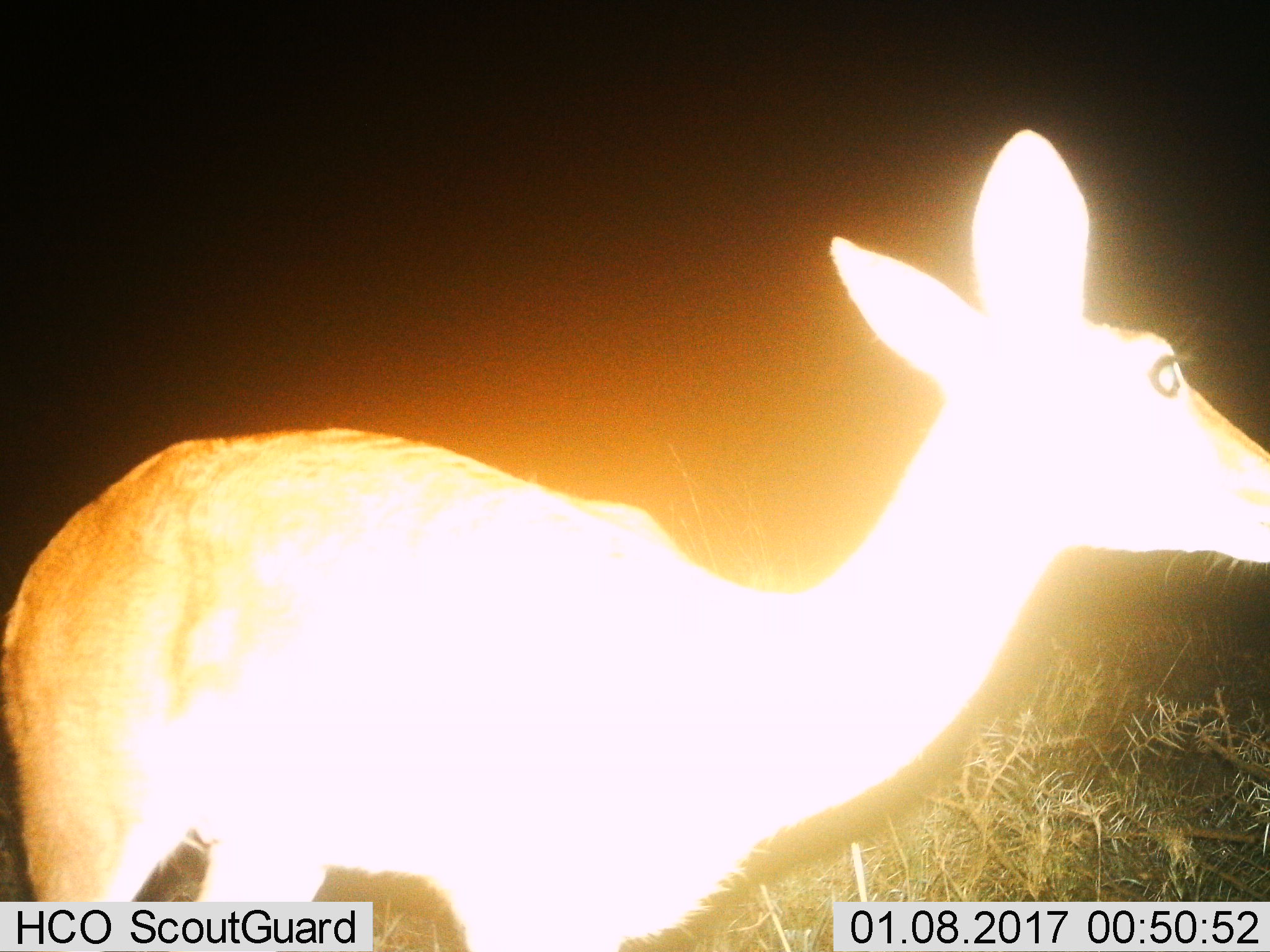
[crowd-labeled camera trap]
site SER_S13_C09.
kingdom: Animalia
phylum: Chordata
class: Mammalia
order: Artiodactyla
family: Bovidae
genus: Redunca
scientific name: Redunca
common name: reedbuck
Reedbuck (Redunca), count 1. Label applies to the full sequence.